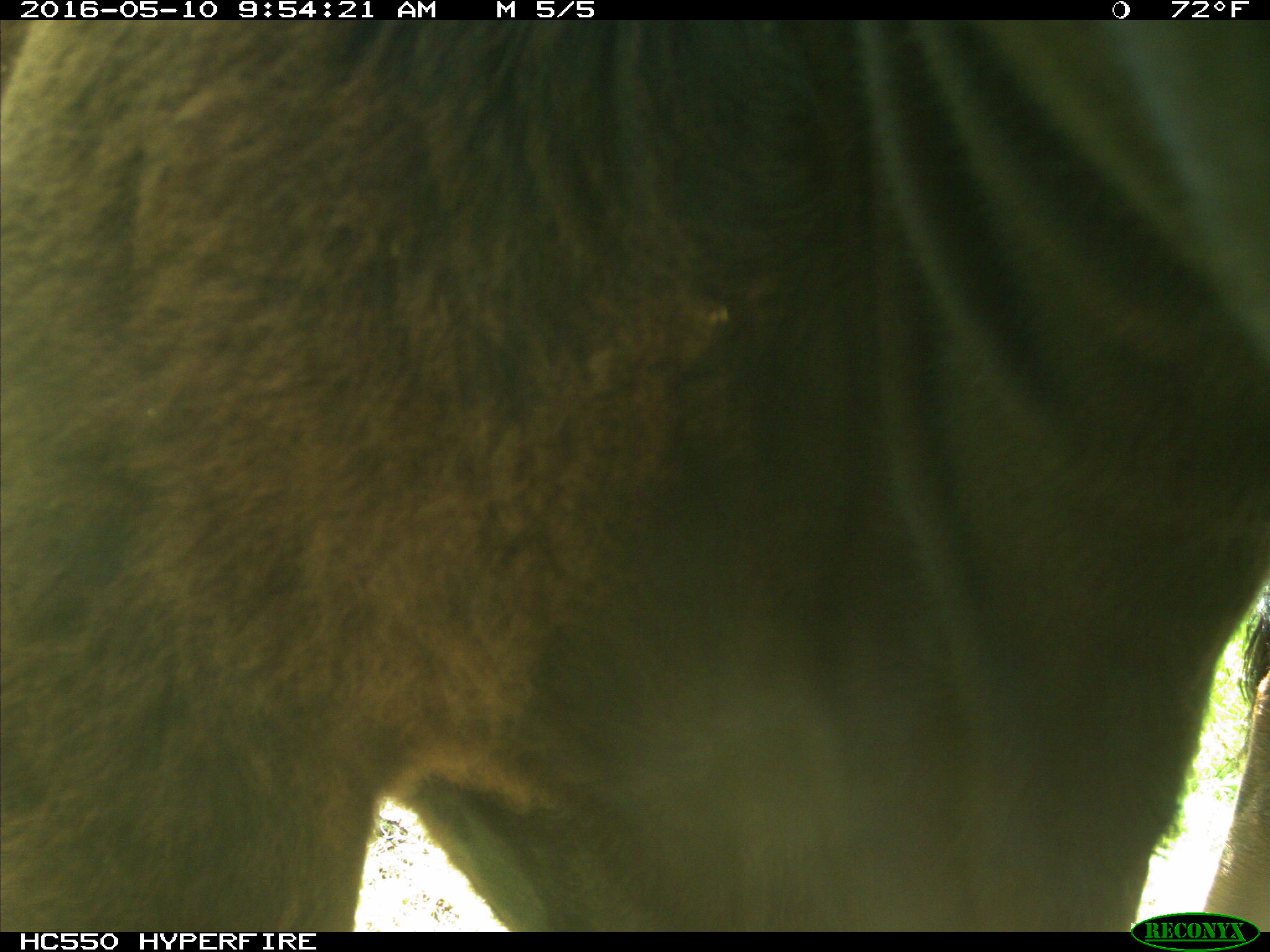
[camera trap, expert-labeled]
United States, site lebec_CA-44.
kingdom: Animalia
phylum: Chordata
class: Mammalia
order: Artiodactyla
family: Bovidae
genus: Bos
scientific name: Bos taurus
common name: domestic cow